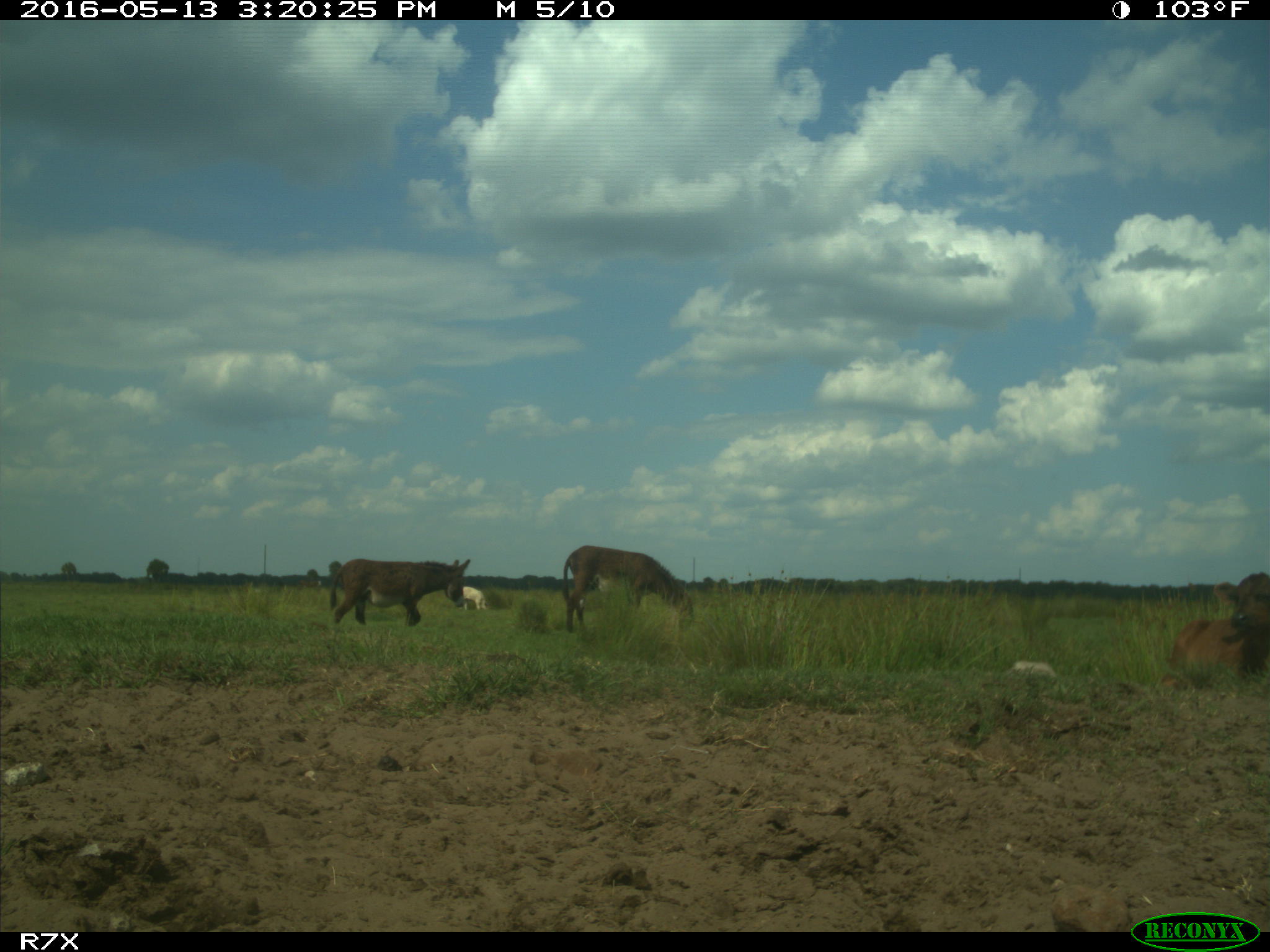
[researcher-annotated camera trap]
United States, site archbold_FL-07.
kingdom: Animalia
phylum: Chordata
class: Mammalia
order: Artiodactyla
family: Bovidae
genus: Bos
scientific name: Bos taurus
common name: domestic cow